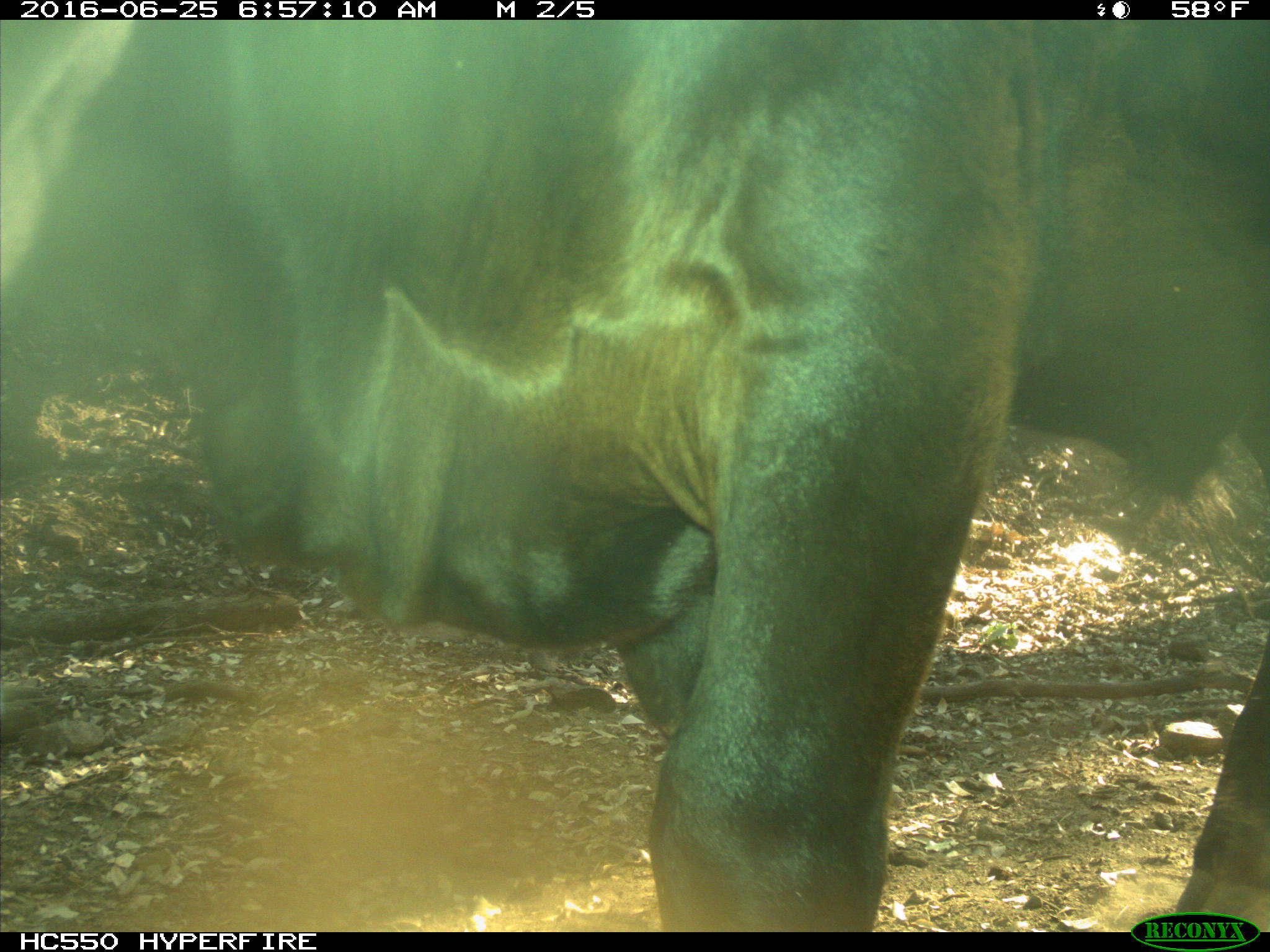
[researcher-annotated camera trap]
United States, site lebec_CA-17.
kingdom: Animalia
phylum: Chordata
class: Mammalia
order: Artiodactyla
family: Bovidae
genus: Bos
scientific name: Bos taurus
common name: domestic cow